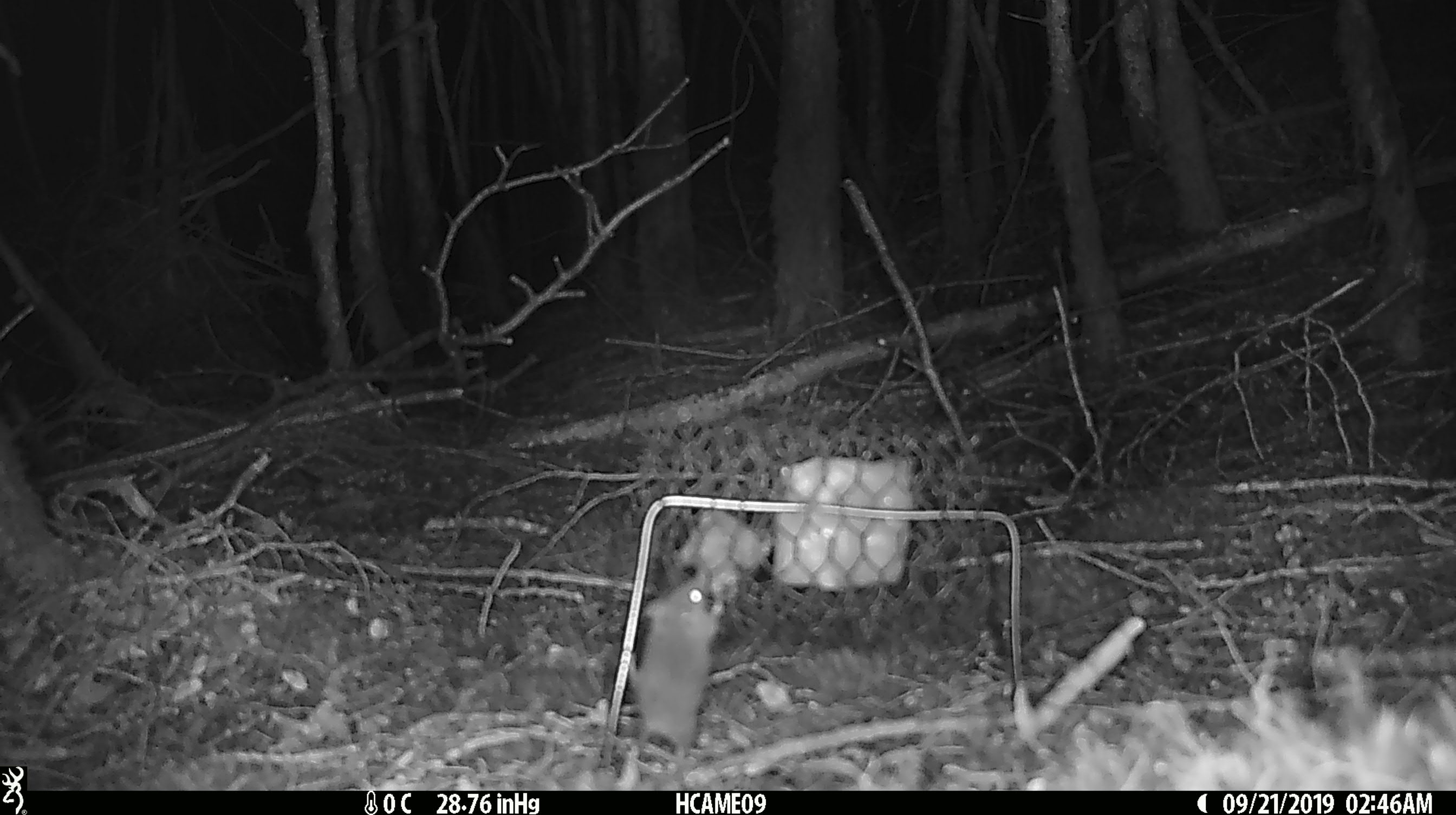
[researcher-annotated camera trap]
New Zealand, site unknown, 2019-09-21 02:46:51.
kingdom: Animalia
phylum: Chordata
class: Mammalia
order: Rodentia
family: Muridae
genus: Mus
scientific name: Mus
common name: mouse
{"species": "mouse (Mus)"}